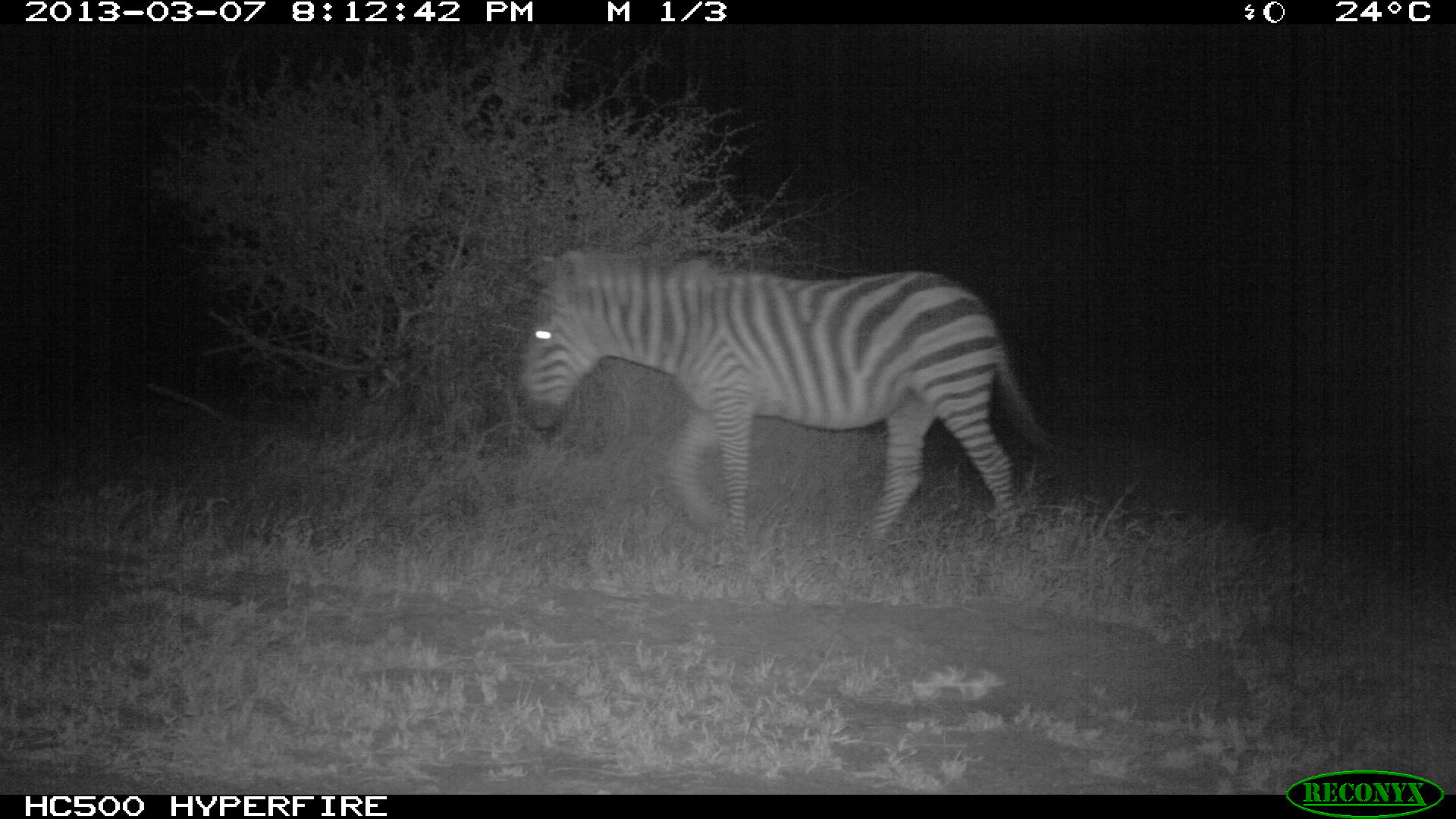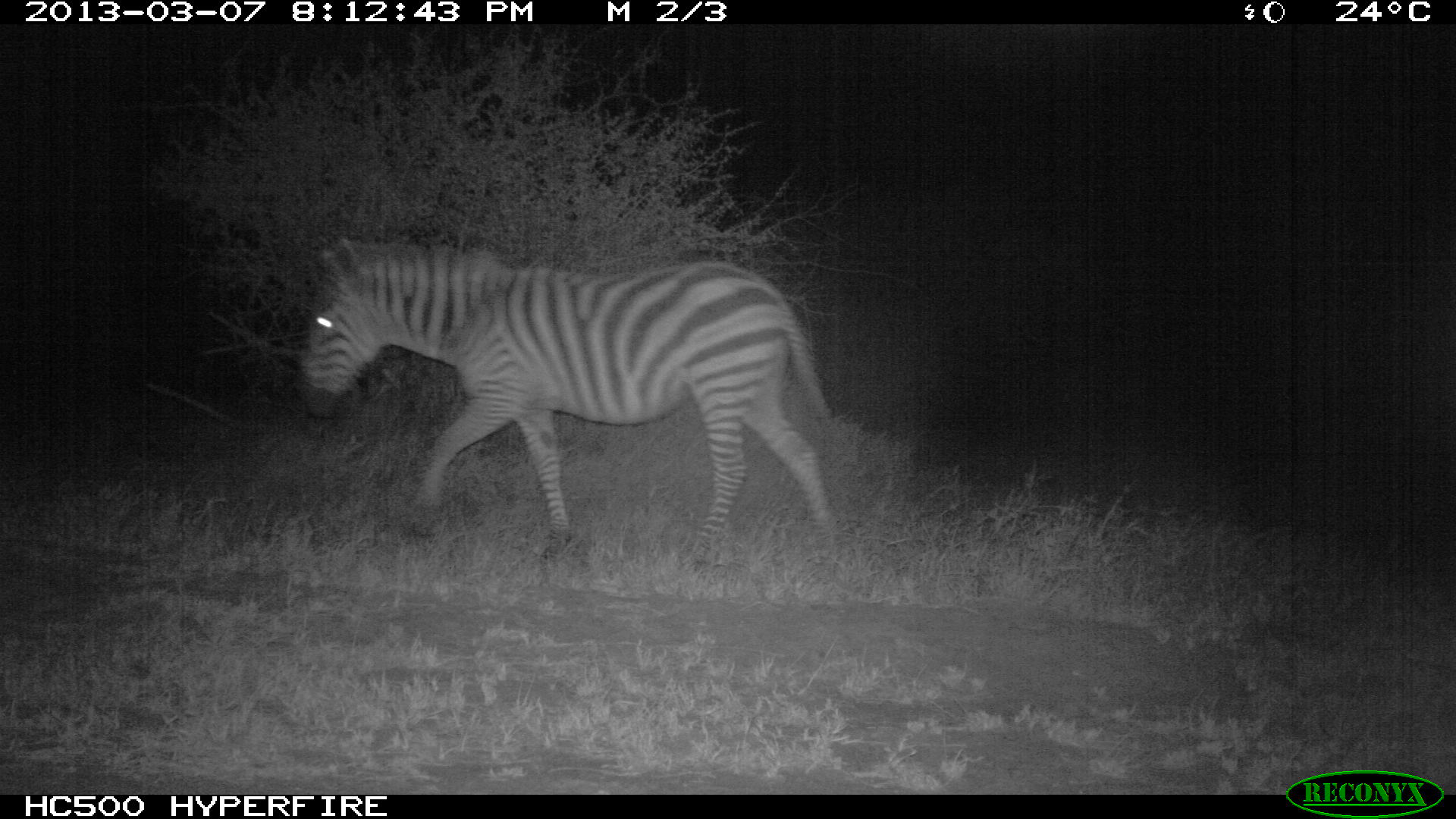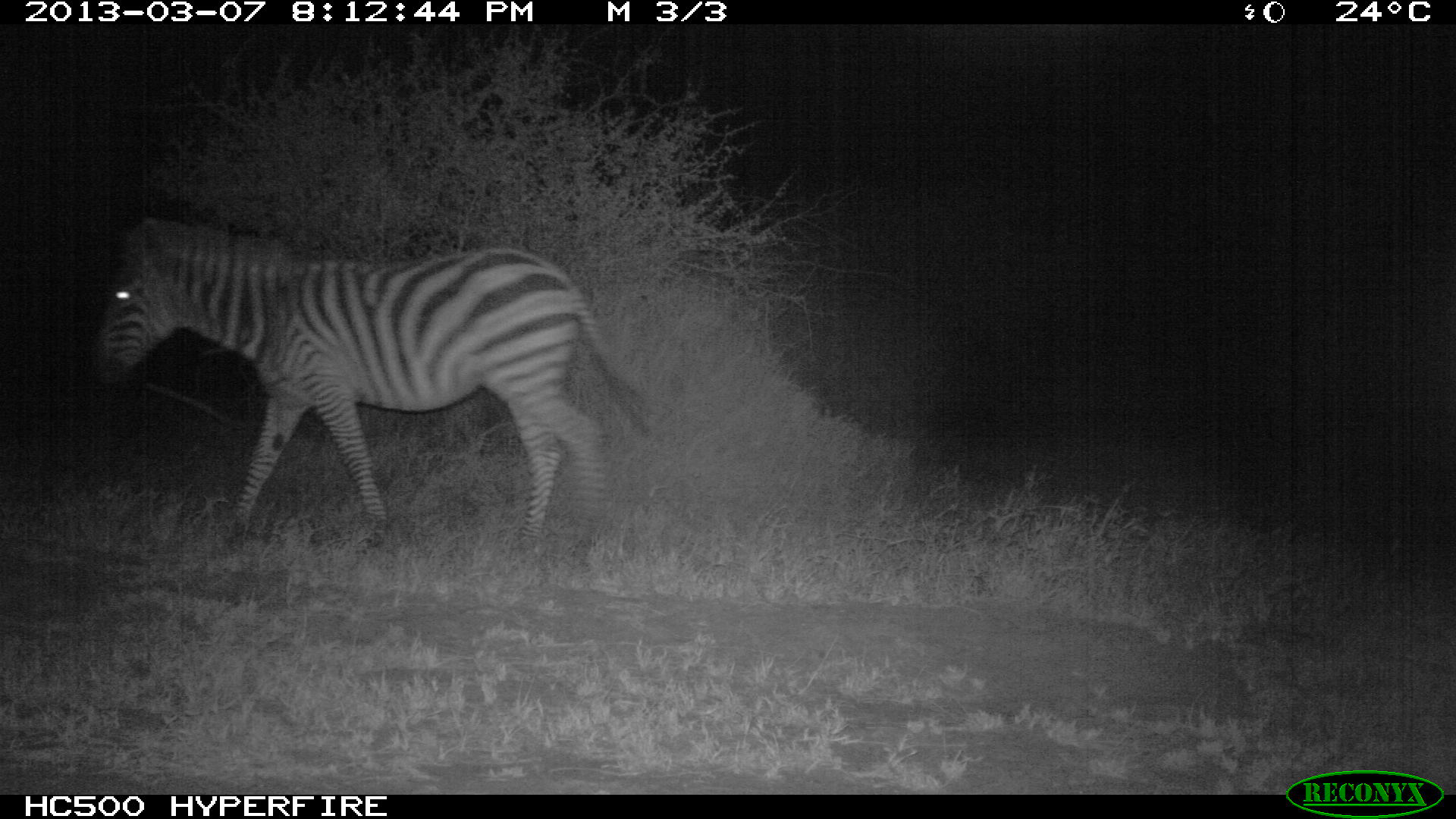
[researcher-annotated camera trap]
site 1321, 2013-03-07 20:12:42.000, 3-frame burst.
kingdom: Animalia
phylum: Chordata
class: Mammalia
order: Perissodactyla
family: Equidae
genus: Equus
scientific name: Equus quagga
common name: plains zebra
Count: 1.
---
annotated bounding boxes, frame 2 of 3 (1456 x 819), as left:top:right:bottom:
equus quagga: 298:237:853:576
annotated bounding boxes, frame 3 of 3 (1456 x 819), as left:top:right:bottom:
equus quagga: 90:211:657:555